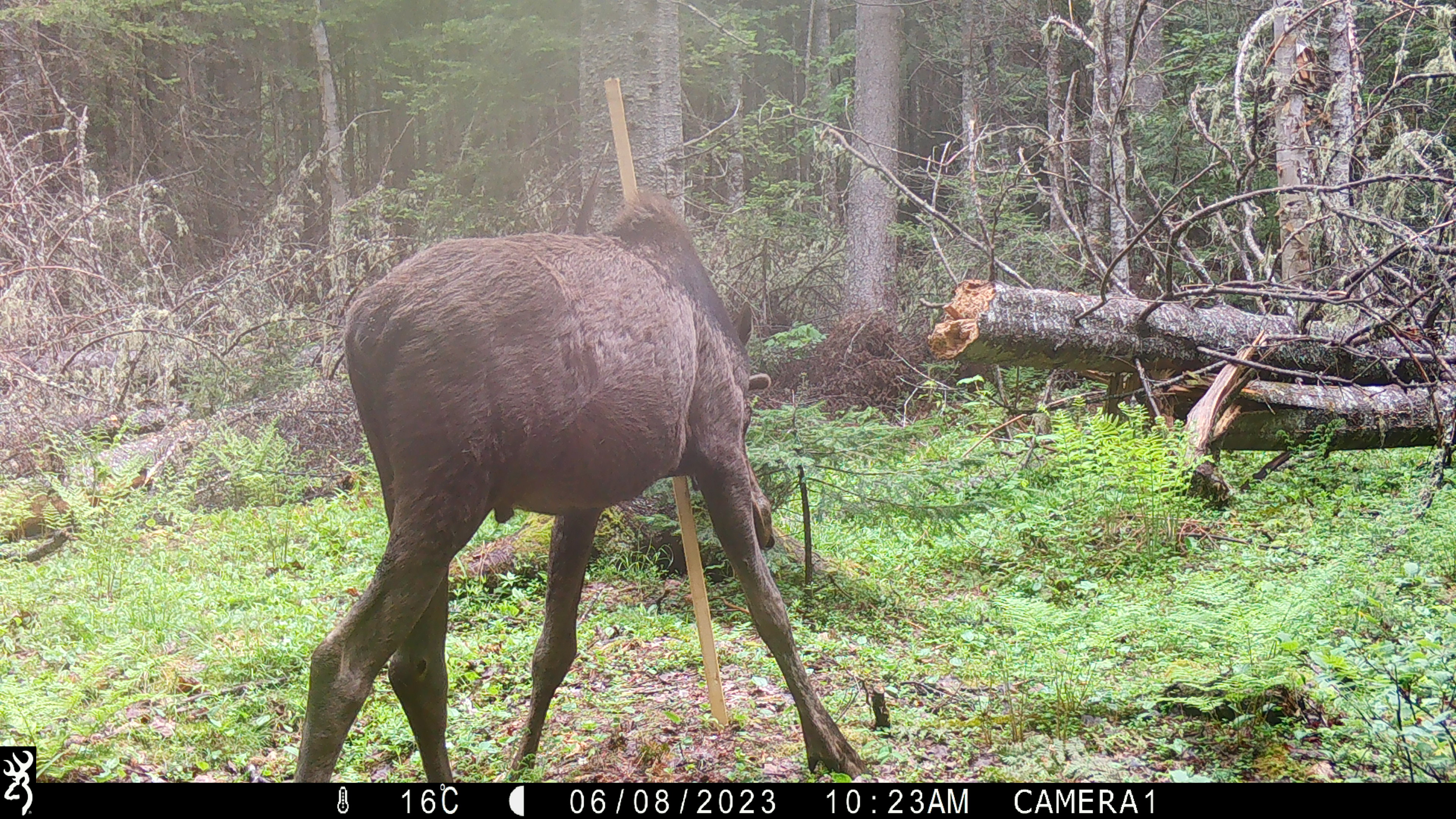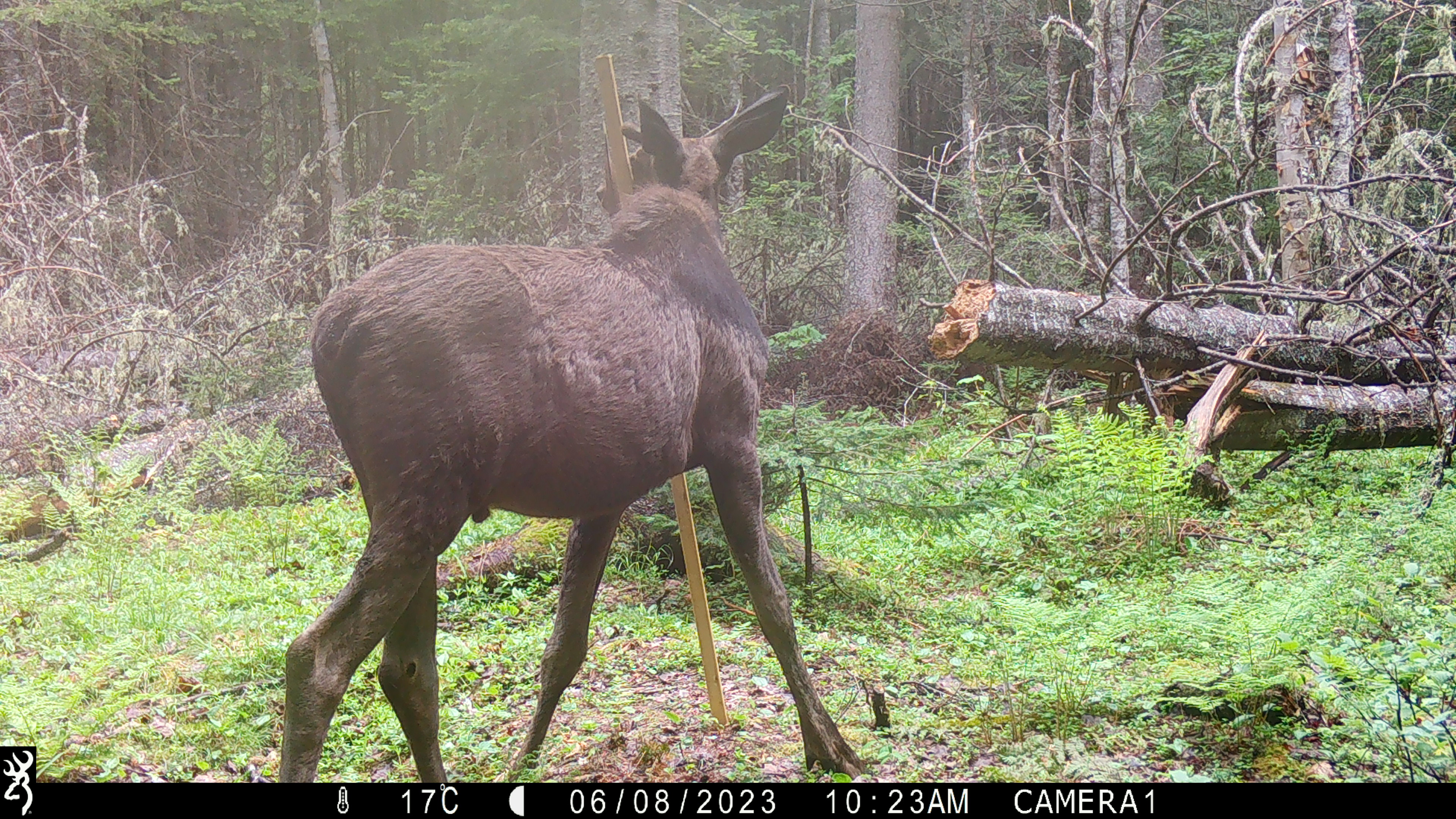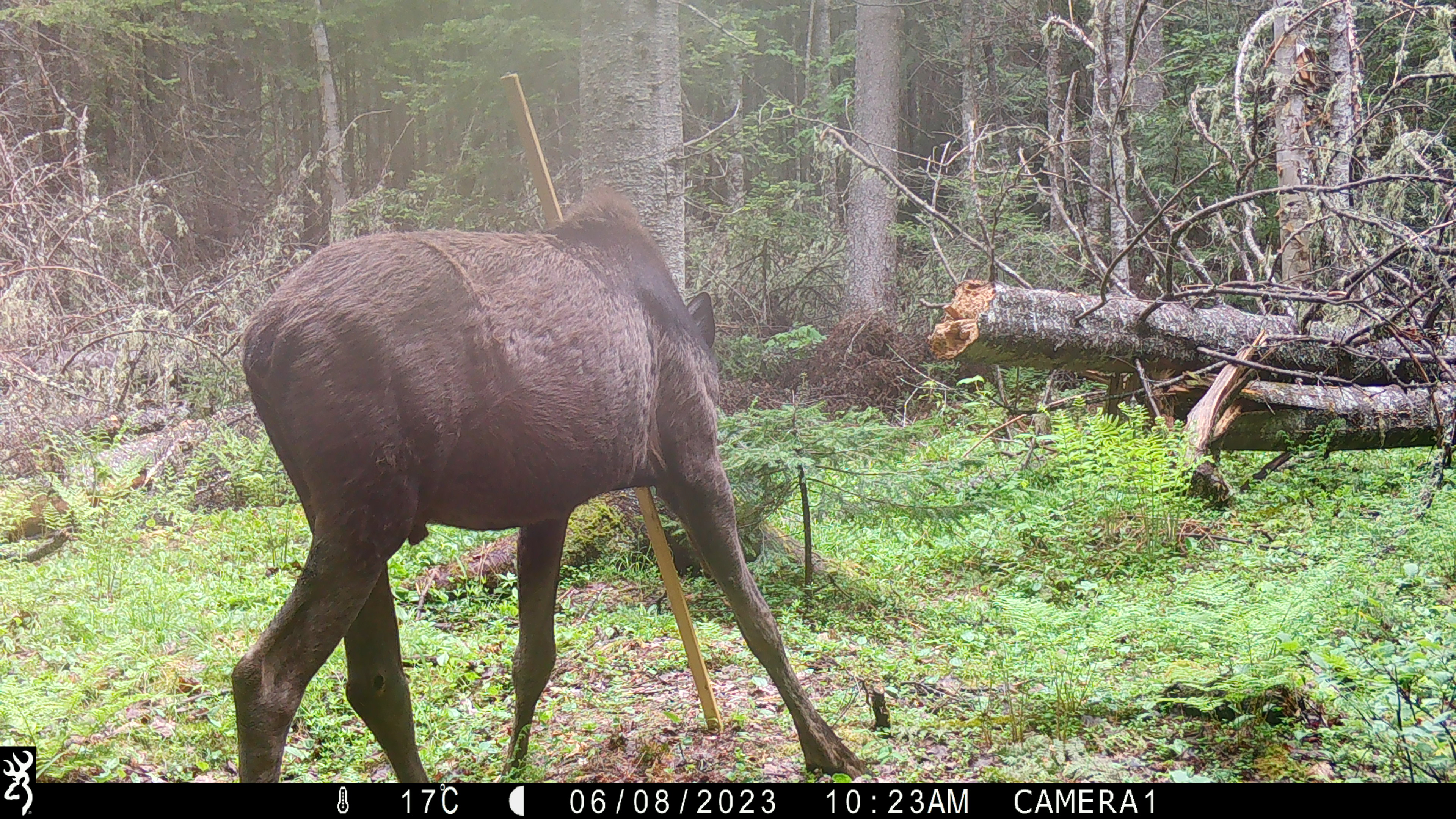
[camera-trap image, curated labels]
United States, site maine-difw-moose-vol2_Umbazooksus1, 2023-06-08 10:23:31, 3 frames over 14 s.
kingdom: Animalia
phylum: Chordata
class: Mammalia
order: Artiodactyla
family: Cervidae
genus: Alces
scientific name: Alces alces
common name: moose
Moose (Alces alces).